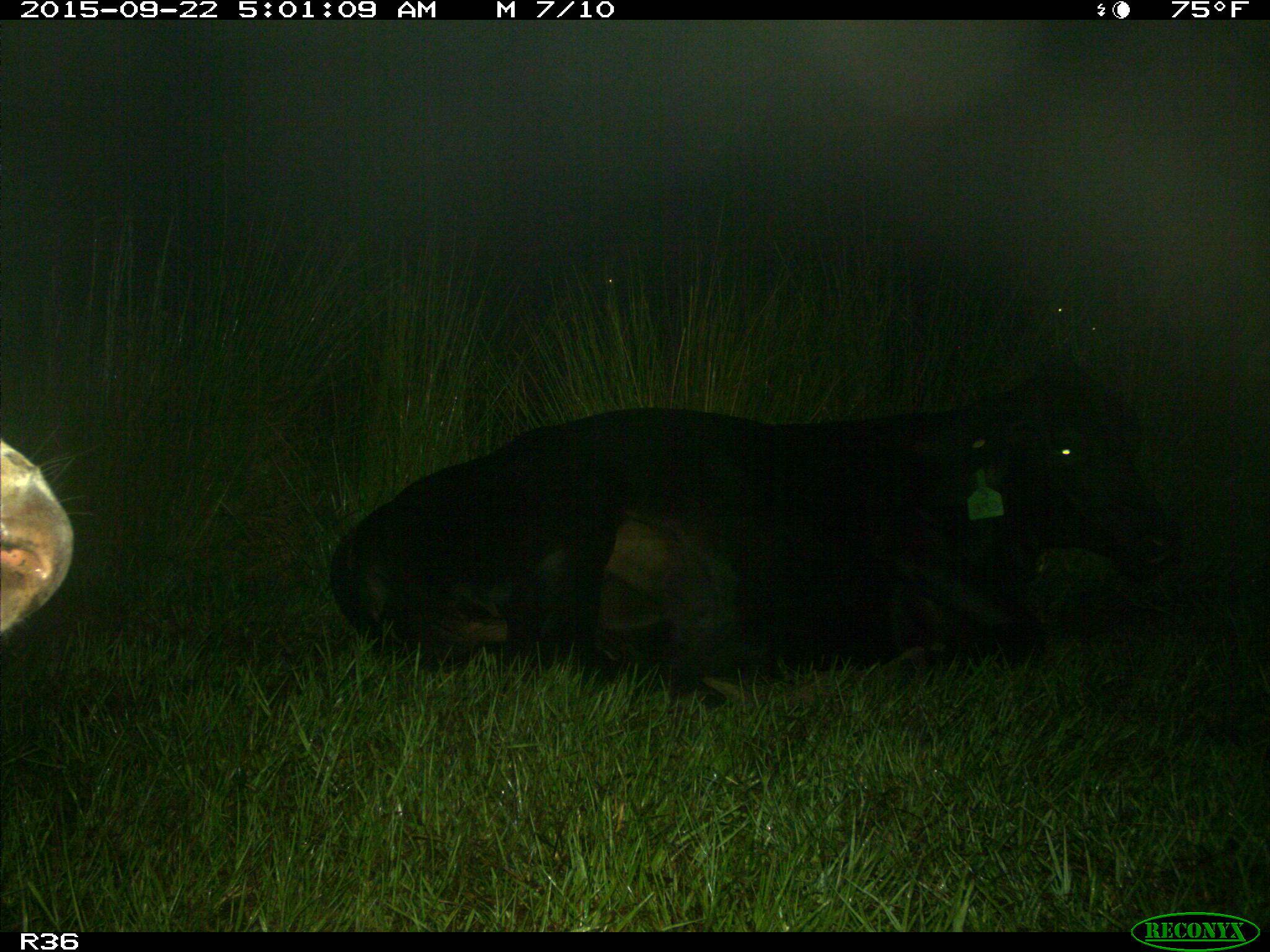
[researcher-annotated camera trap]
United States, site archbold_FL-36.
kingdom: Animalia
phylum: Chordata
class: Mammalia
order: Artiodactyla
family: Bovidae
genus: Bos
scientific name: Bos taurus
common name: domestic cow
Bos taurus (domestic cow).